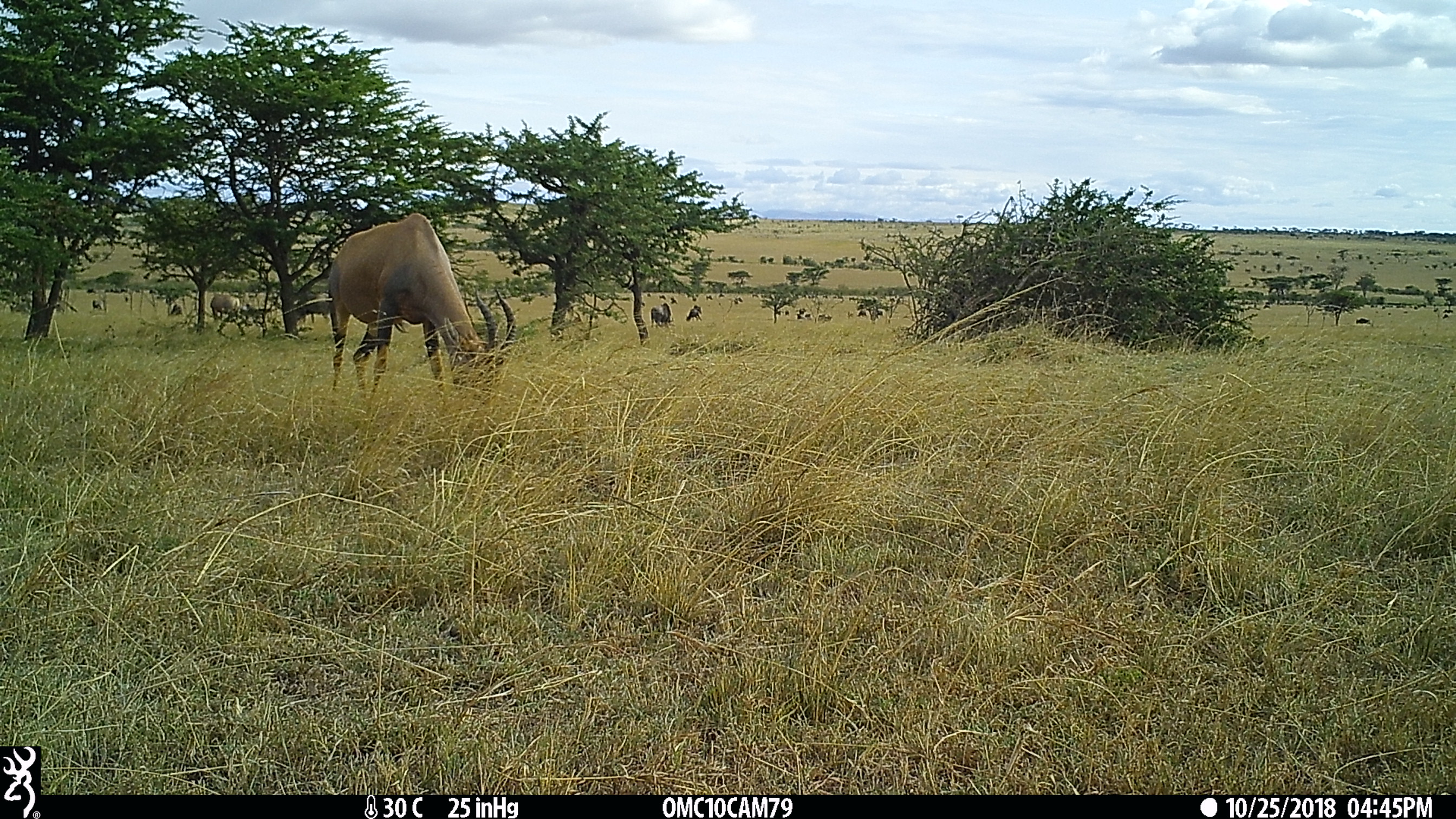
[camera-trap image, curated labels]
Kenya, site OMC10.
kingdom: Animalia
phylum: Chordata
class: Mammalia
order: Artiodactyla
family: Bovidae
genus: Damaliscus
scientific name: Damaliscus lunatus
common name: topi